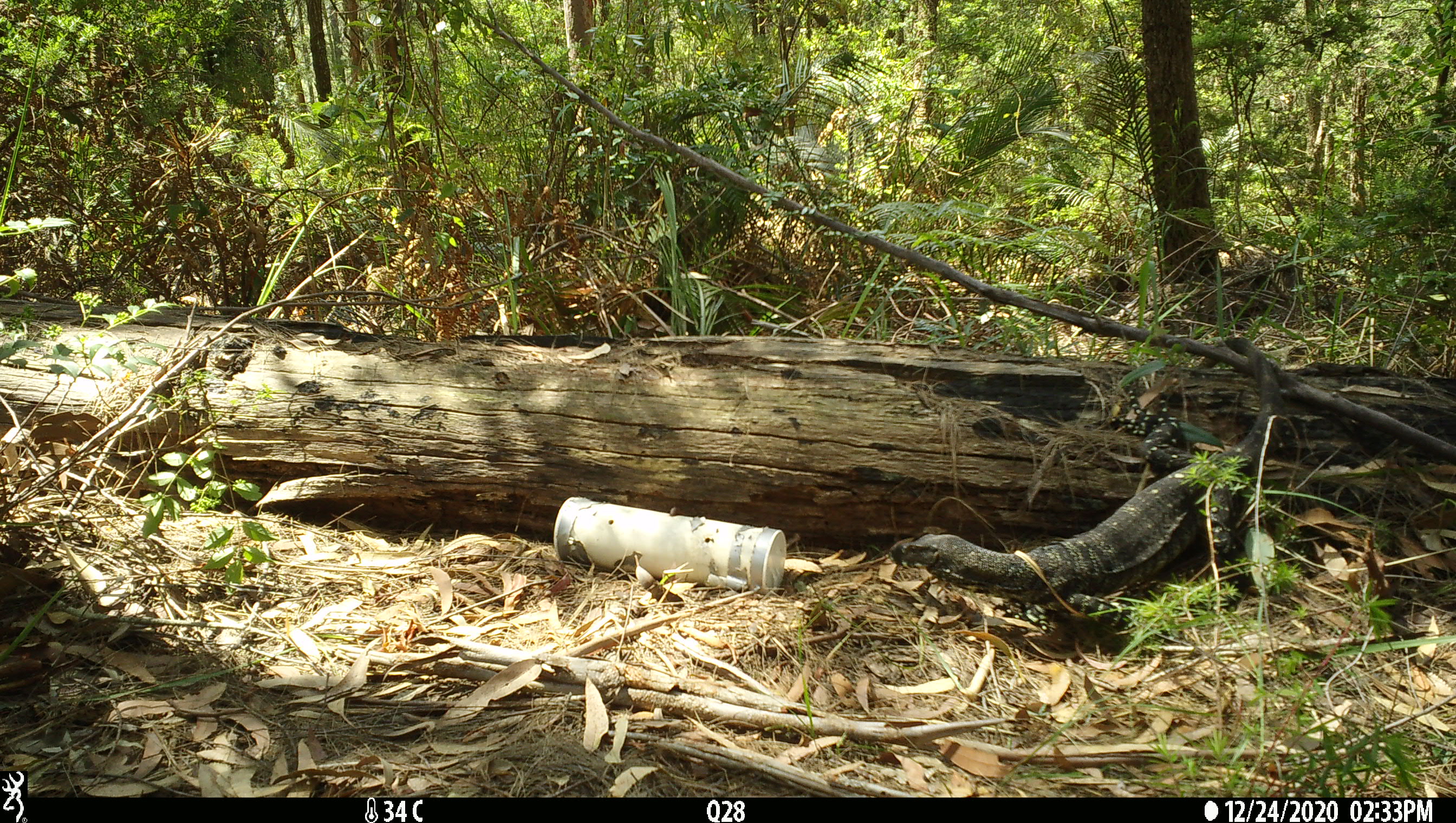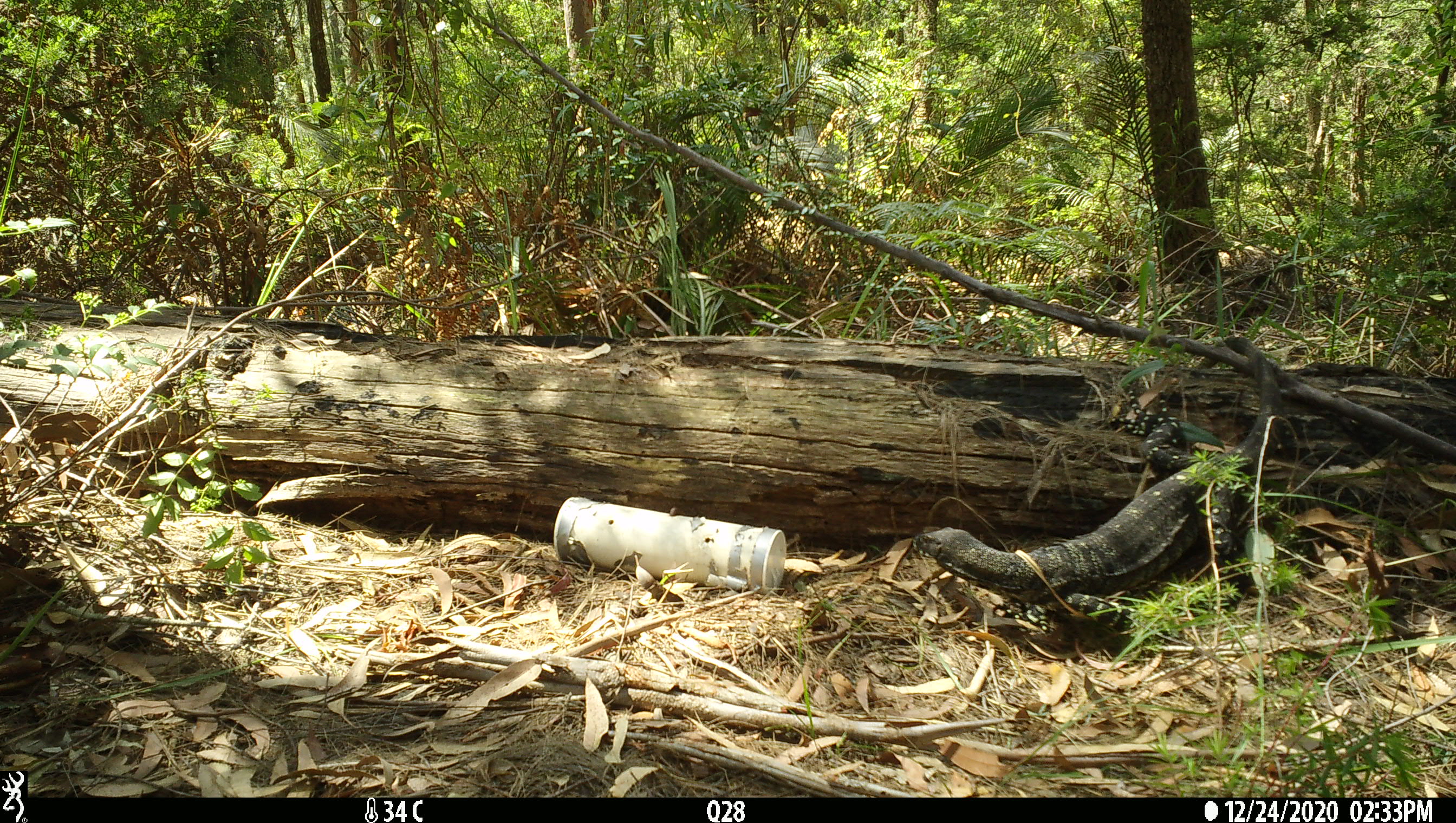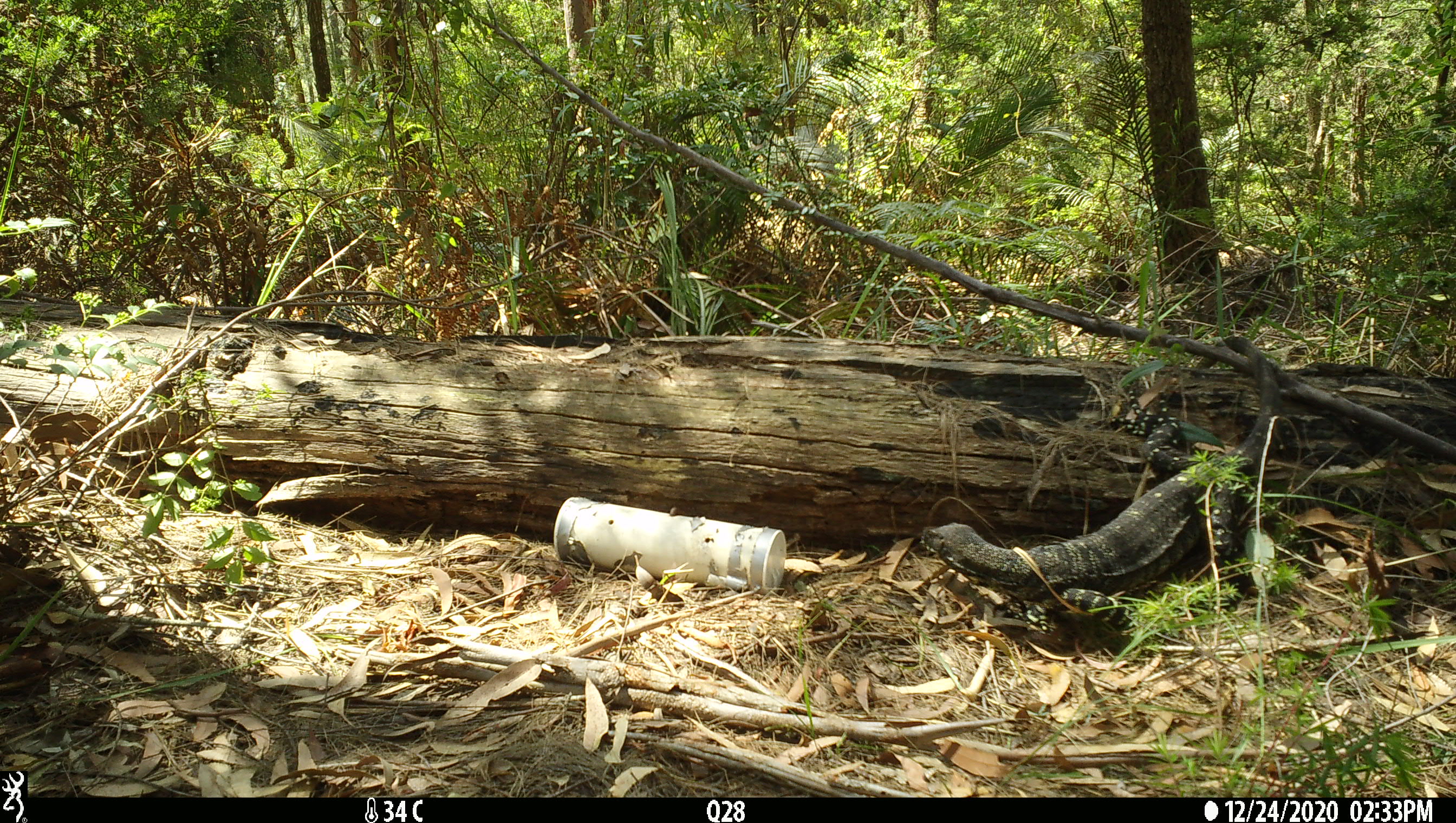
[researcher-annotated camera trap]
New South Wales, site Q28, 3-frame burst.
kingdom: Animalia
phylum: Chordata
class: Reptilia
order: Squamata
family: Varanidae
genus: Varanus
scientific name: Varanus varius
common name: lace monitor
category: goanna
Goanna (lace monitor) (Varanus varius).